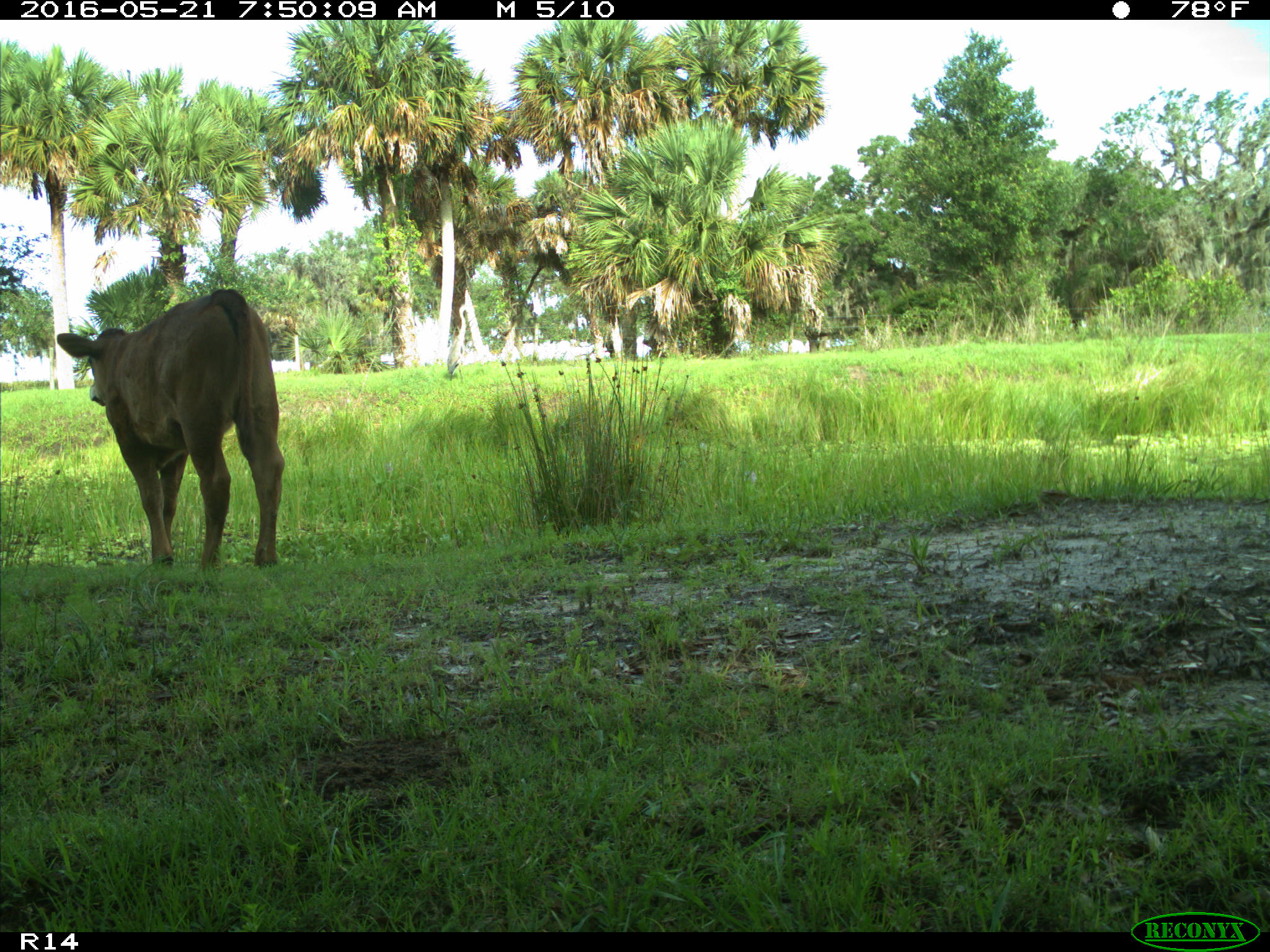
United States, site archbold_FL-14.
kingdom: Animalia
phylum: Chordata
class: Mammalia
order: Artiodactyla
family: Bovidae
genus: Bos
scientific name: Bos taurus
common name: domestic cow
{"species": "Bos taurus (domestic cow)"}